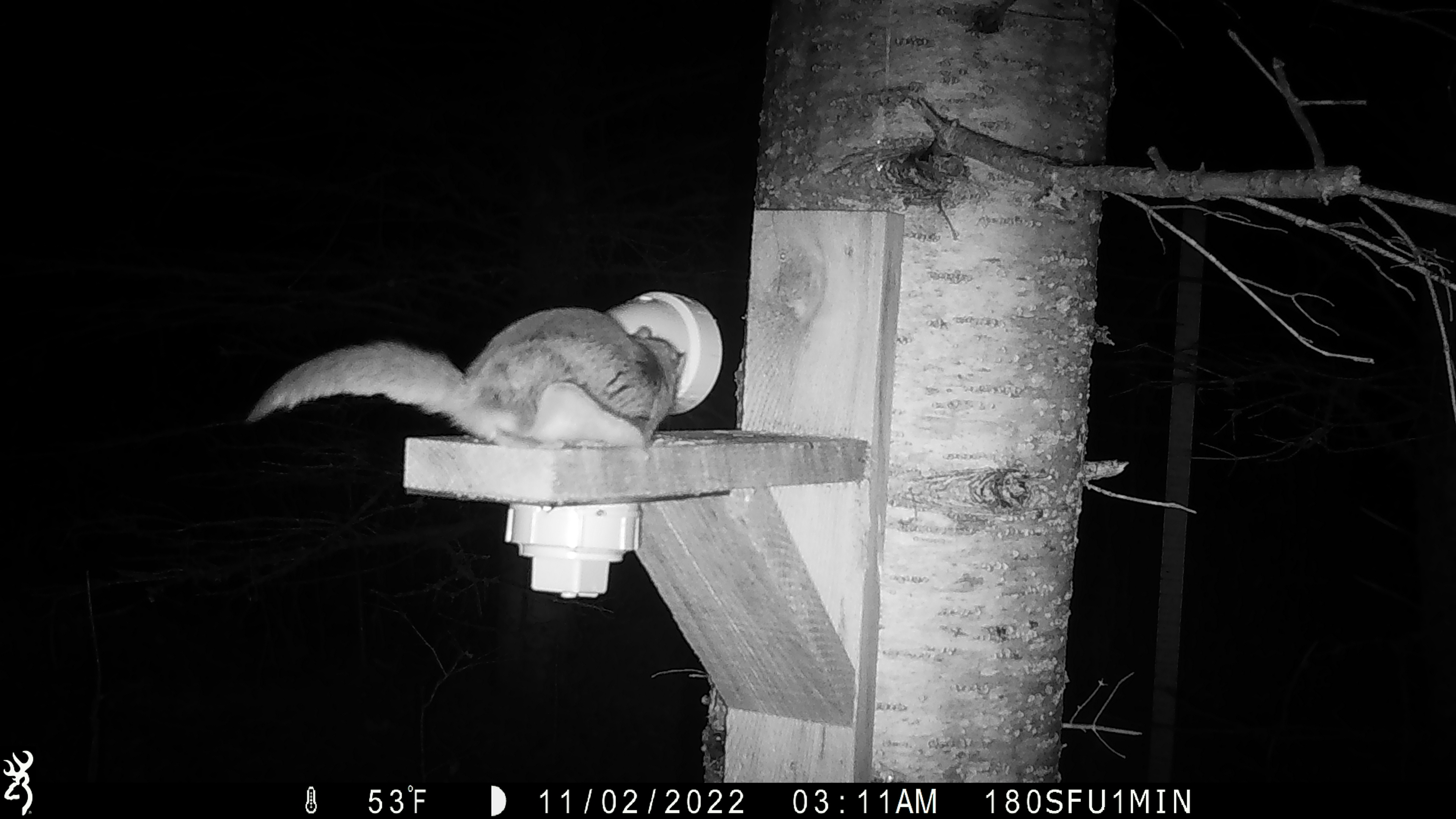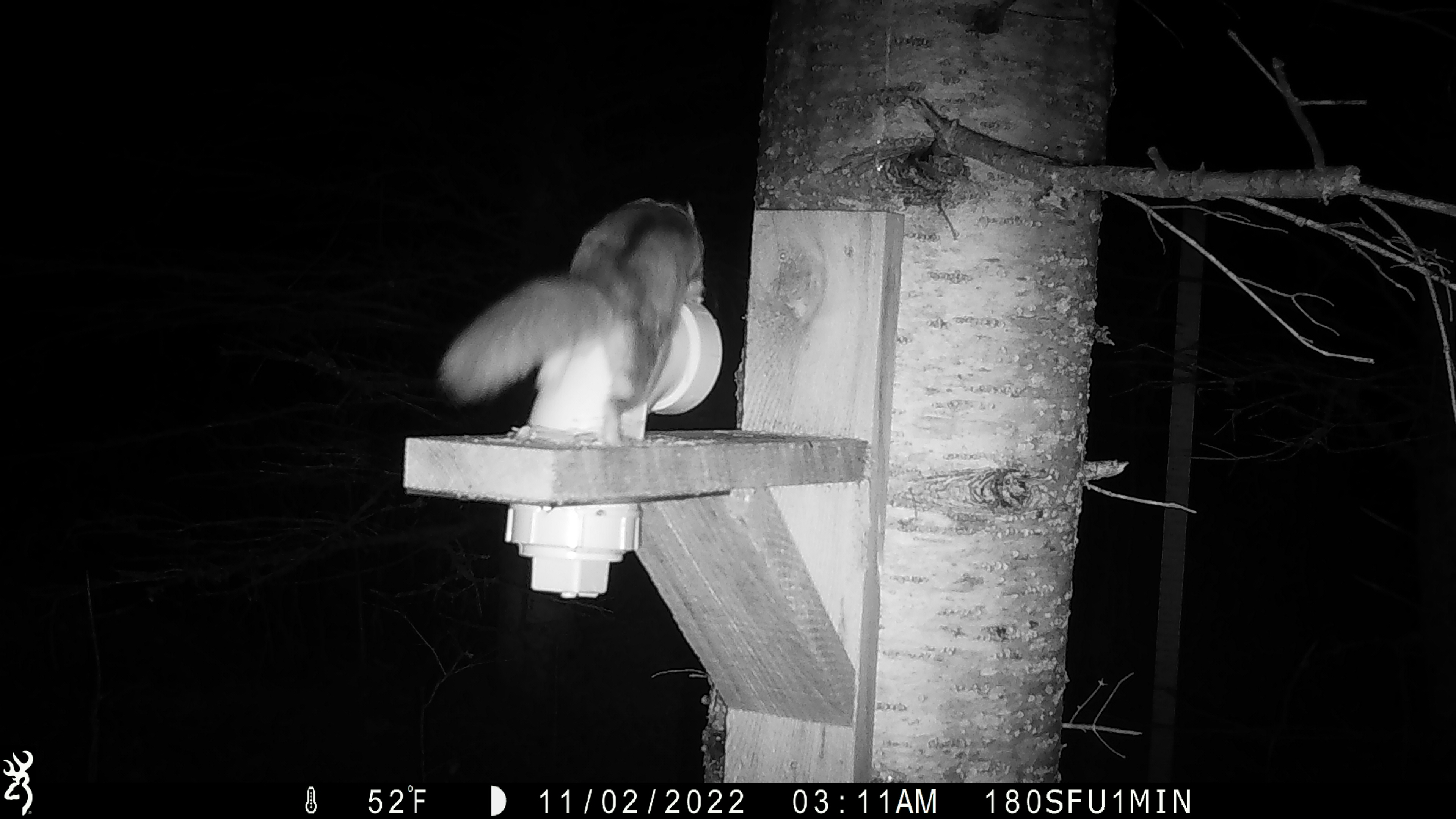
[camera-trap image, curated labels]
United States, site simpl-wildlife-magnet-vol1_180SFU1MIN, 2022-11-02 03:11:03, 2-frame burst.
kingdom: Animalia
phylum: Chordata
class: Mammalia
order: Rodentia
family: Sciuridae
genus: Glaucomys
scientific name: Glaucomys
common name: flying squirrel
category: flying squirrel sp.